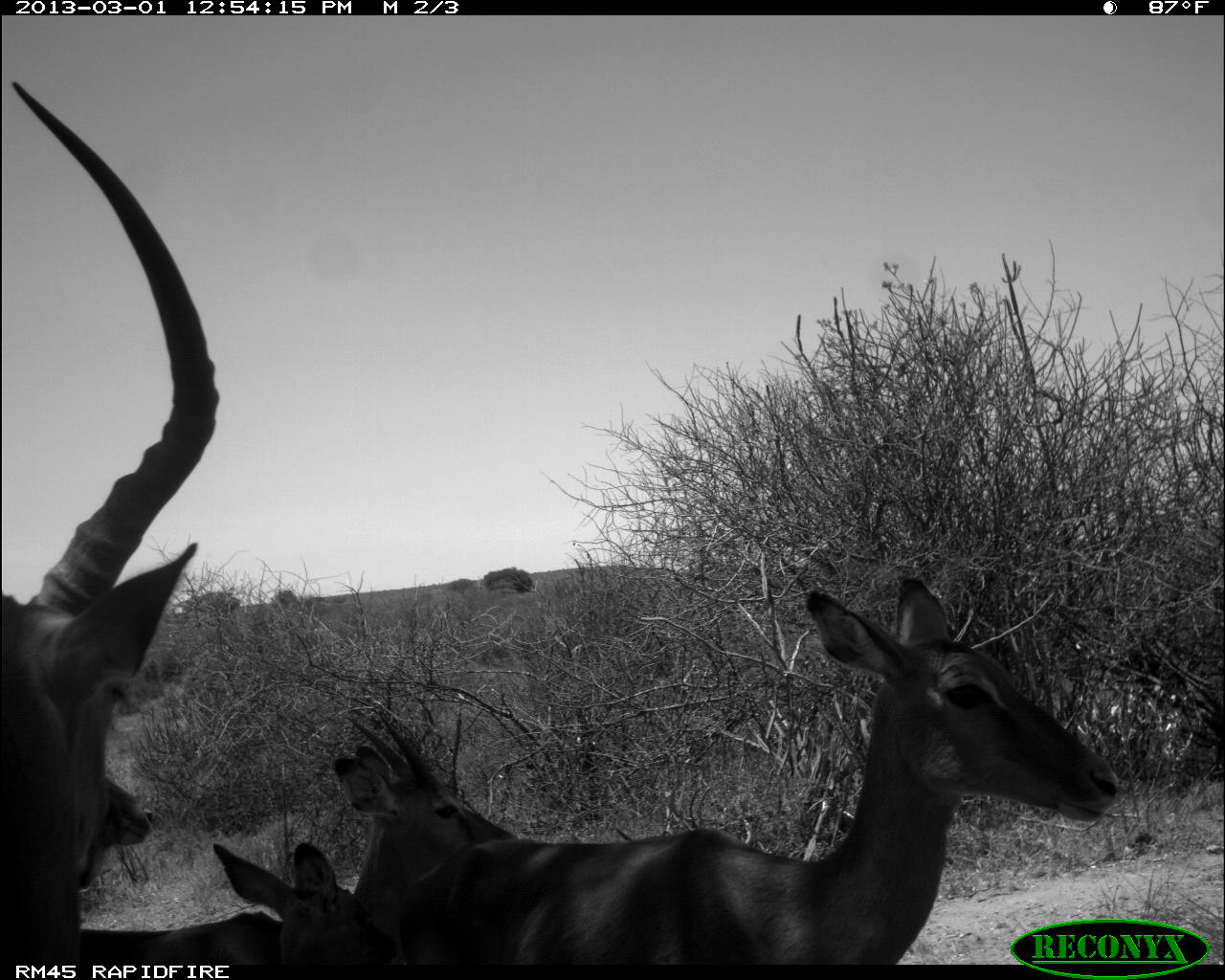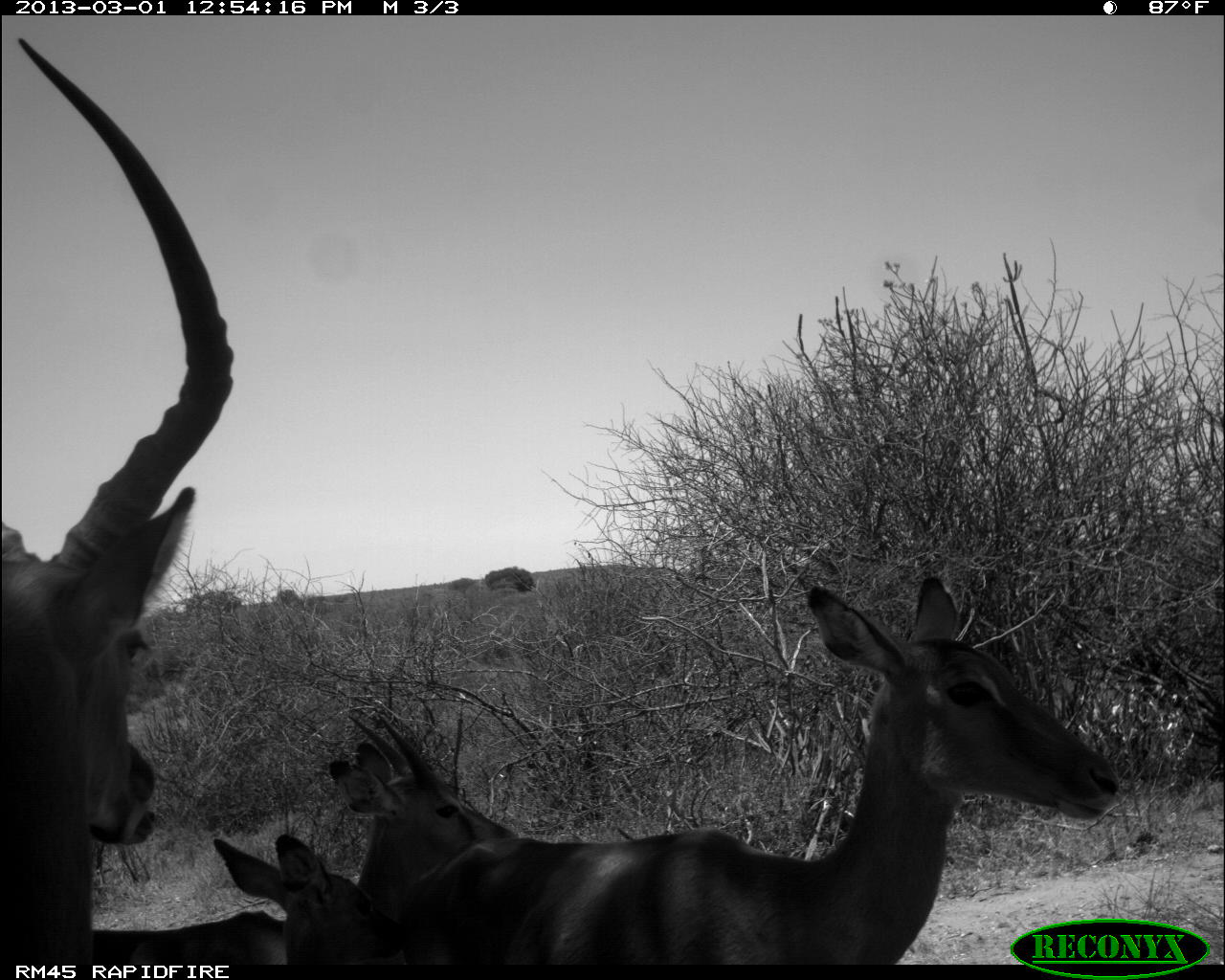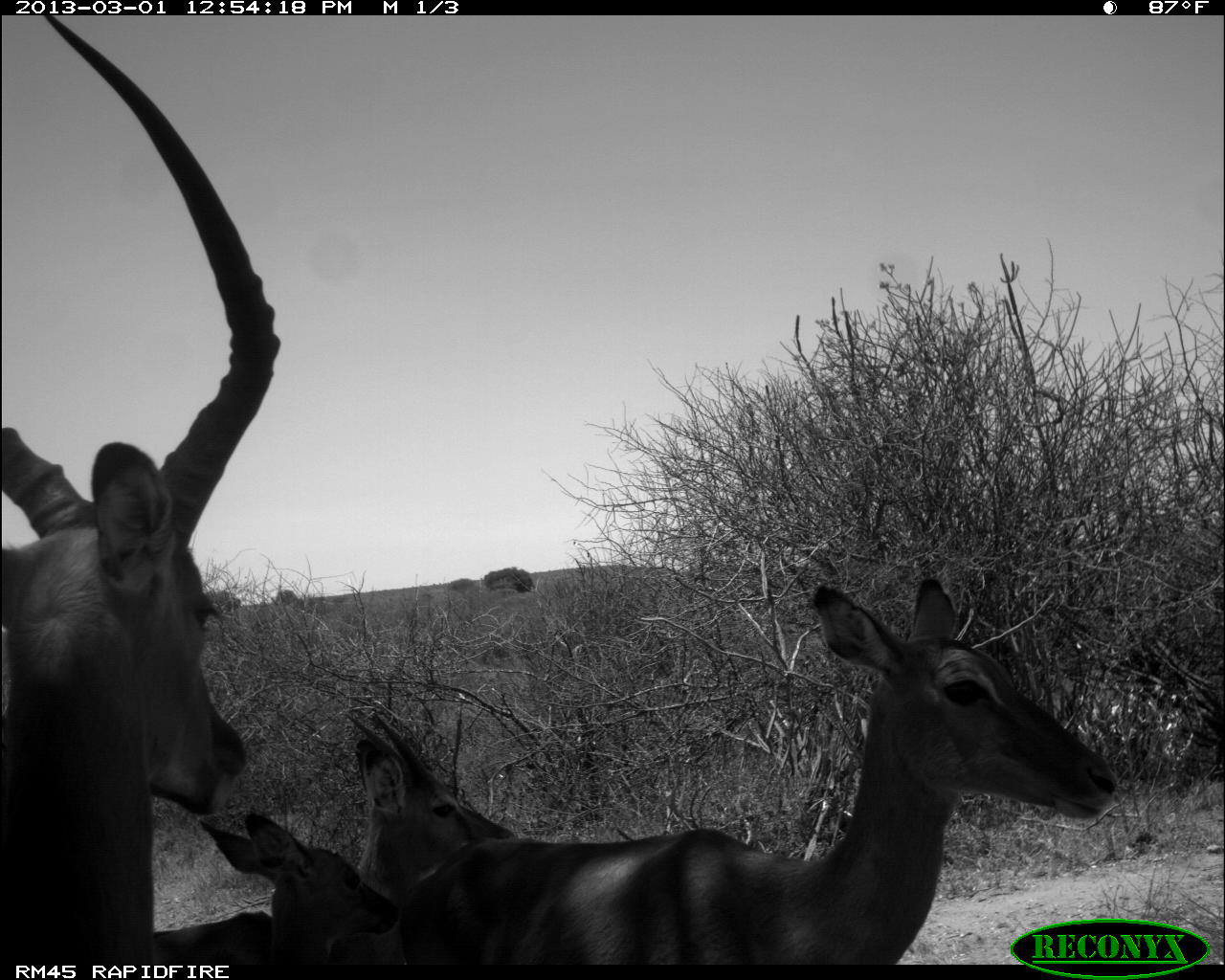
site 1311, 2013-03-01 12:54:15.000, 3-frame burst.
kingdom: Animalia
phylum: Chordata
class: Mammalia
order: Artiodactyla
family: Bovidae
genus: Aepyceros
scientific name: Aepyceros melampus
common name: impala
Aepyceros melampus (impala), count 5.